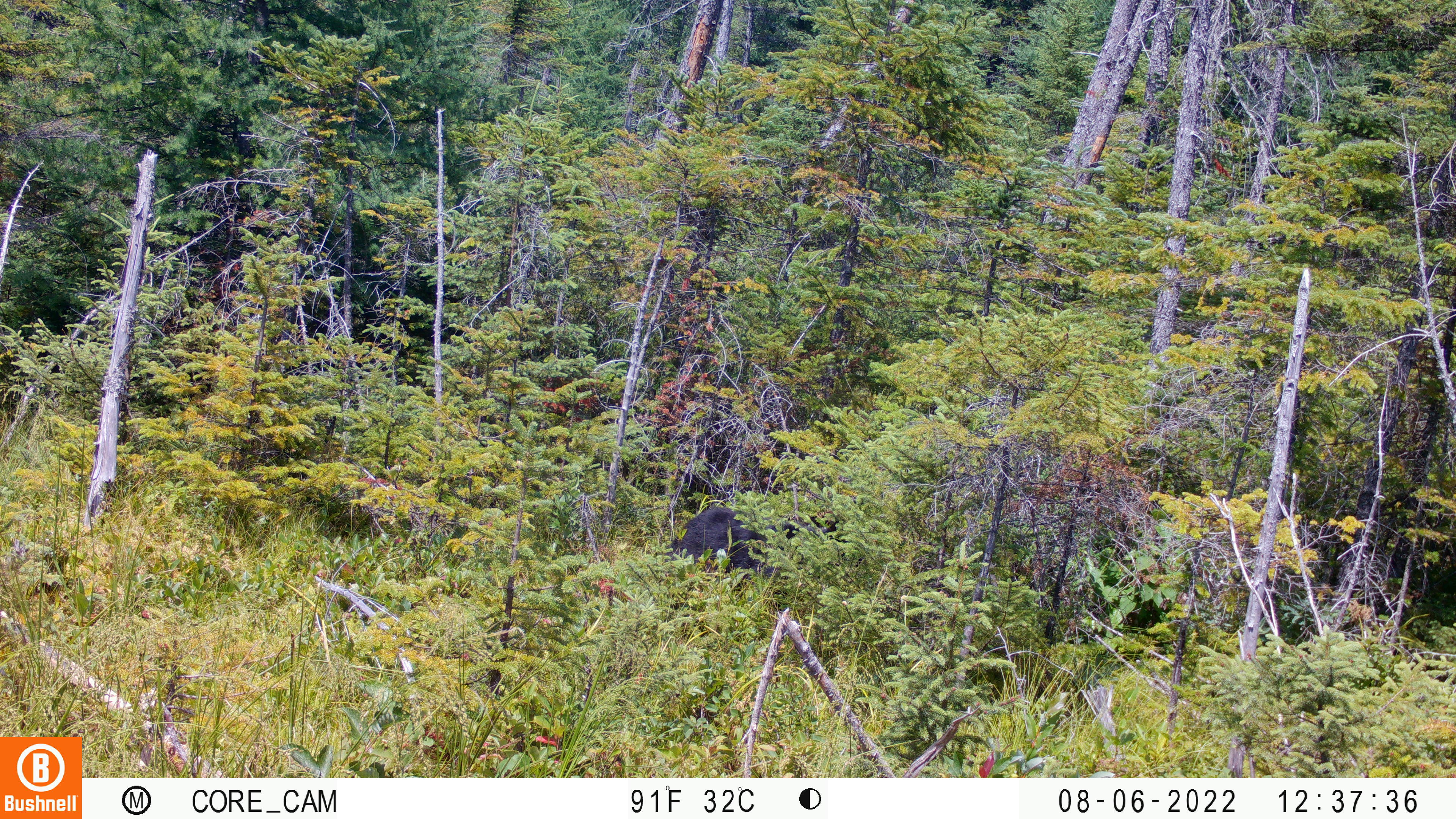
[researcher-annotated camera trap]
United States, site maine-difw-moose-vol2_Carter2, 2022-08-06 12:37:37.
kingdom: Animalia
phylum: Chordata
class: Mammalia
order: Carnivora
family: Ursidae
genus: Ursus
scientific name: Ursus americanus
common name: black bear